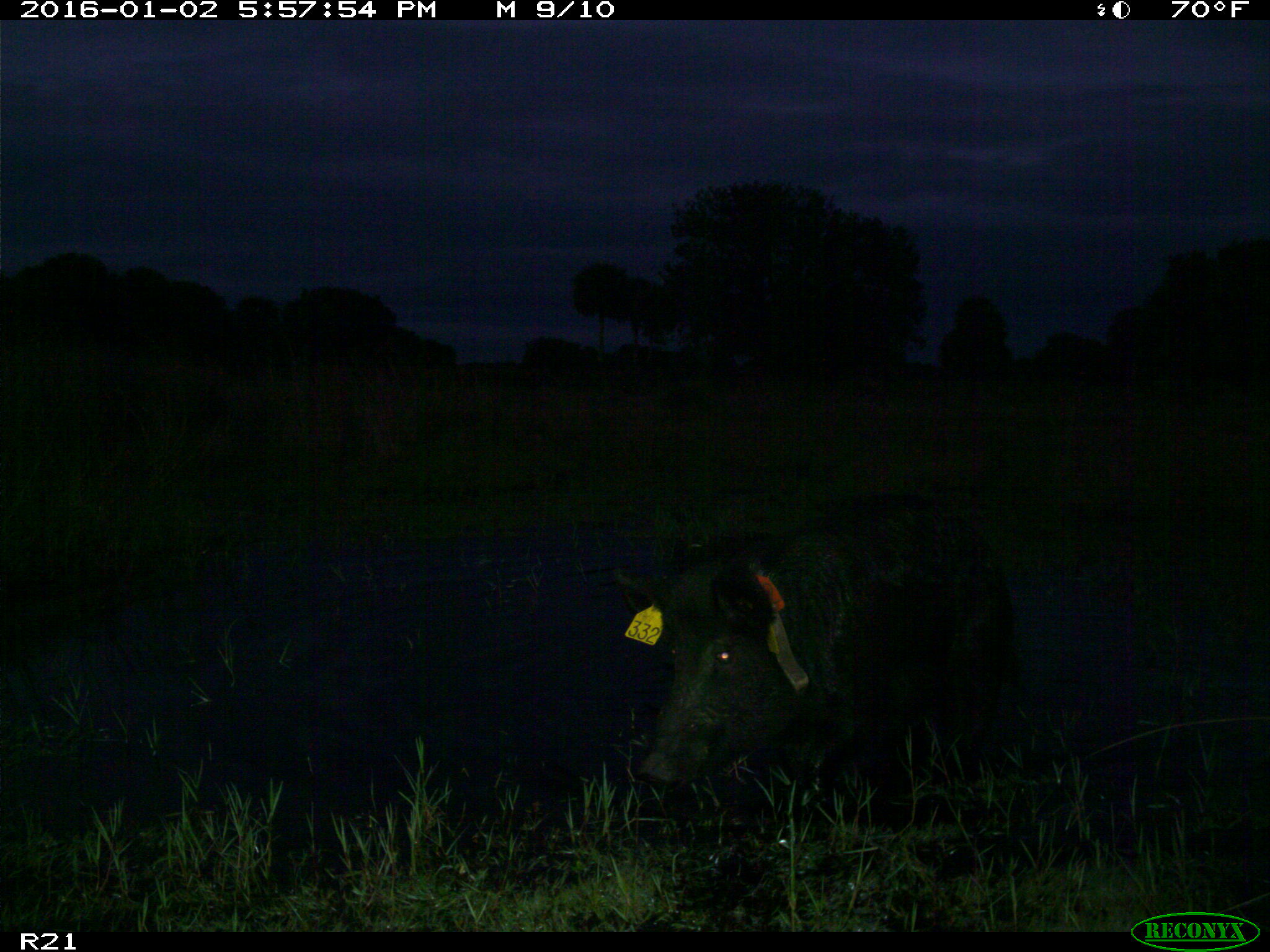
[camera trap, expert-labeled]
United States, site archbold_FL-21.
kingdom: Animalia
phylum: Chordata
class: Mammalia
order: Artiodactyla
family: Suidae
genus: Sus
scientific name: Sus scrofa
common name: wild boar